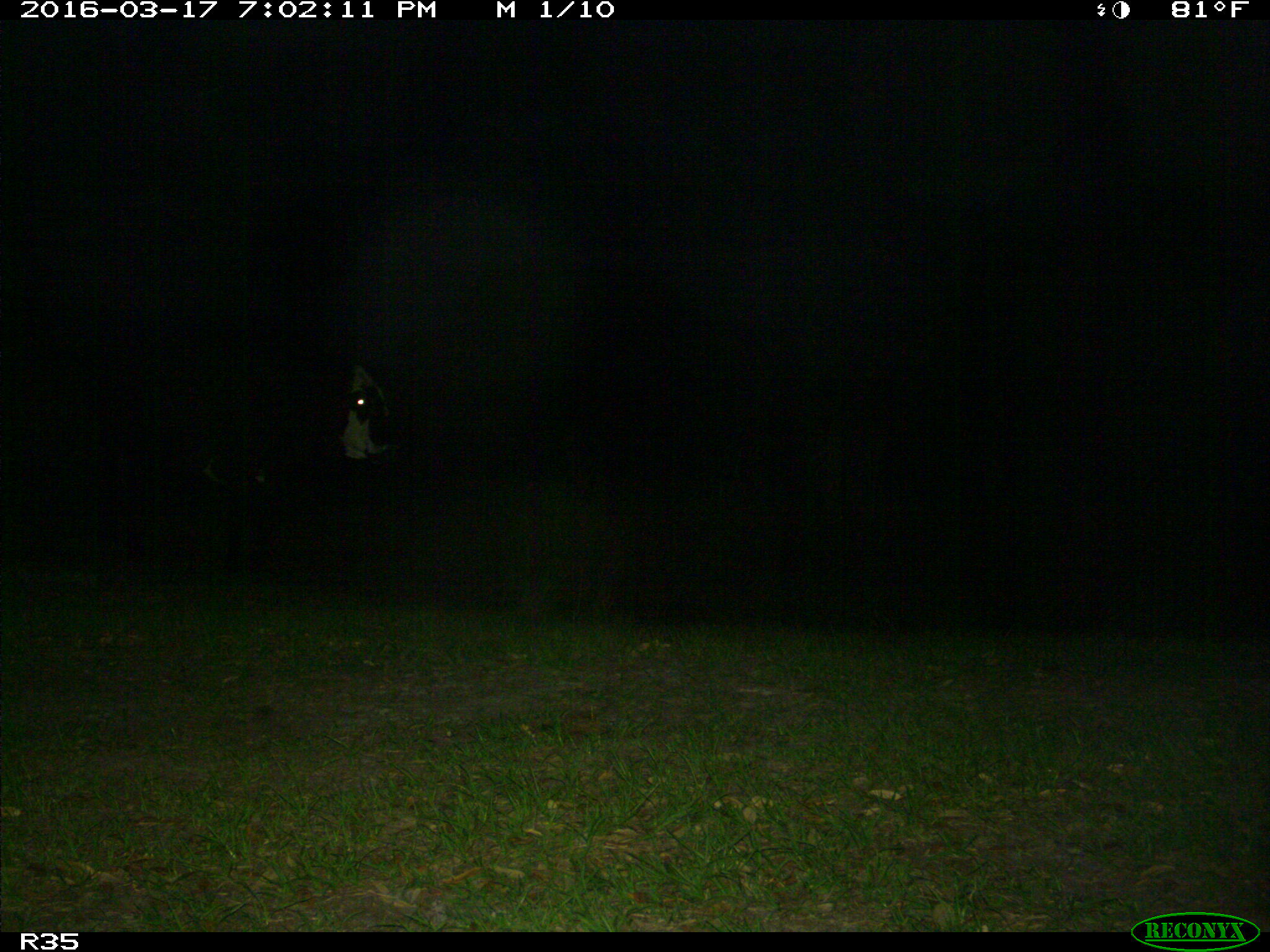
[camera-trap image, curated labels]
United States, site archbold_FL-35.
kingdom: Animalia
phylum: Chordata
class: Mammalia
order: Artiodactyla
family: Bovidae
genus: Bos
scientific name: Bos taurus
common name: domestic cow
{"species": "Bos taurus (domestic cow)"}